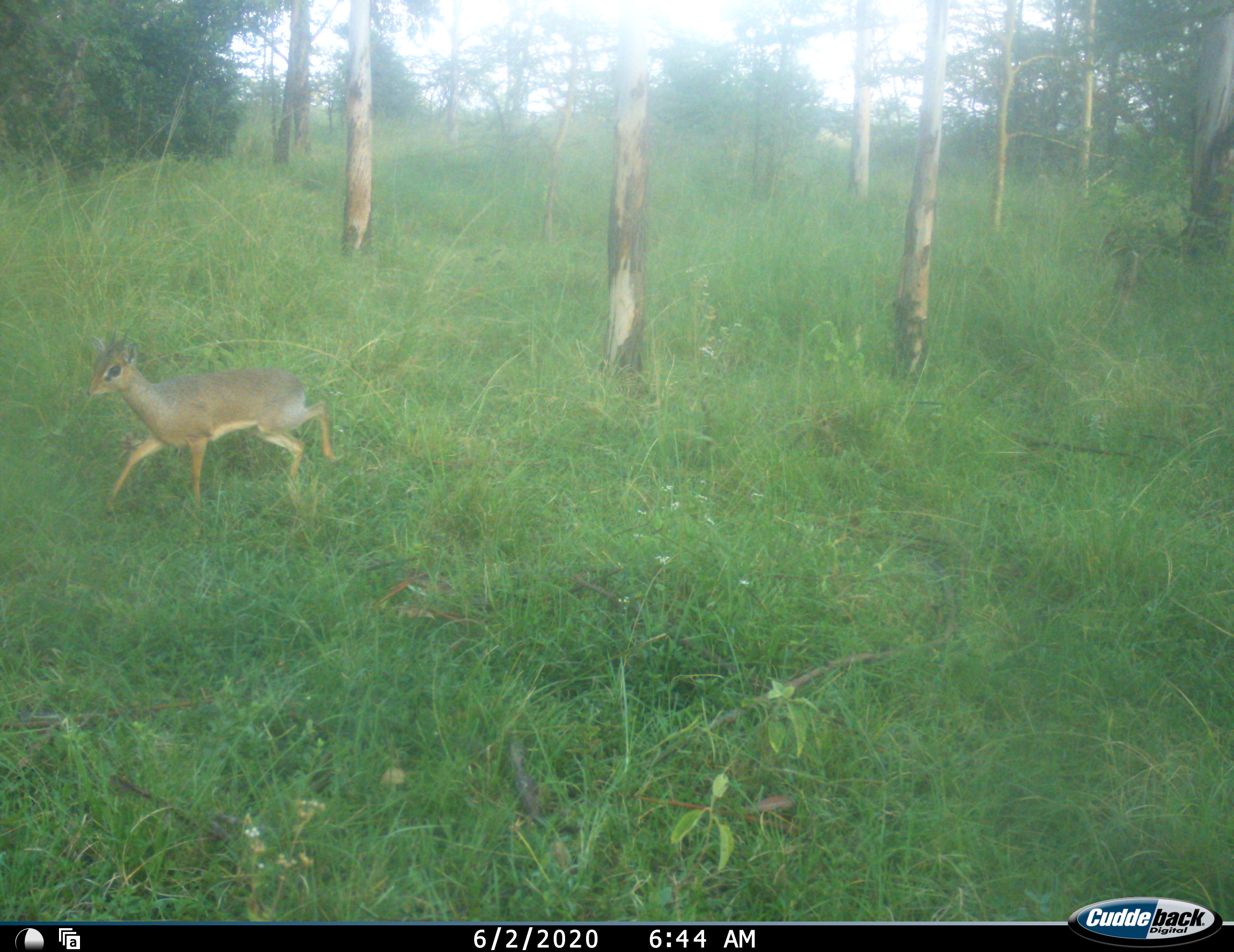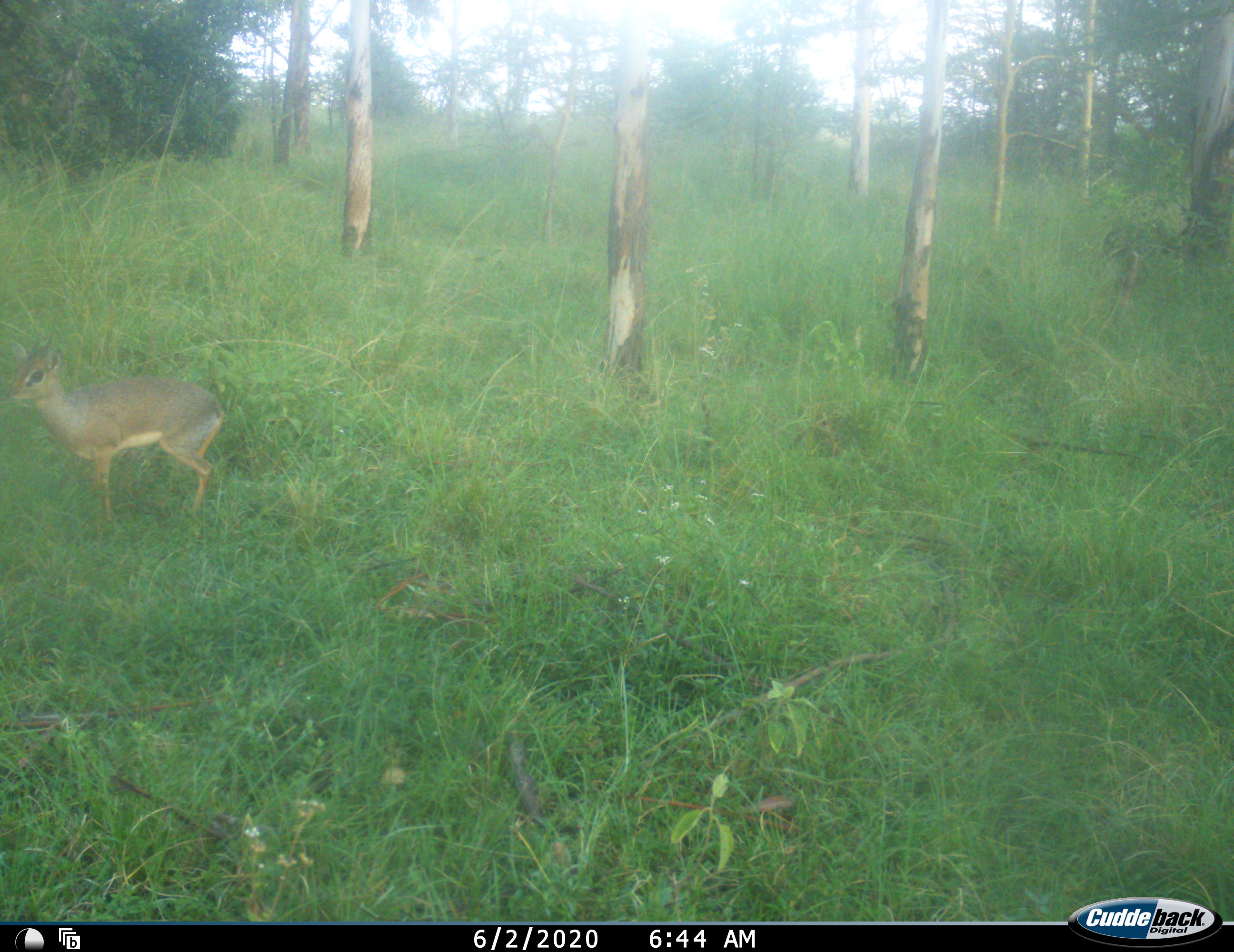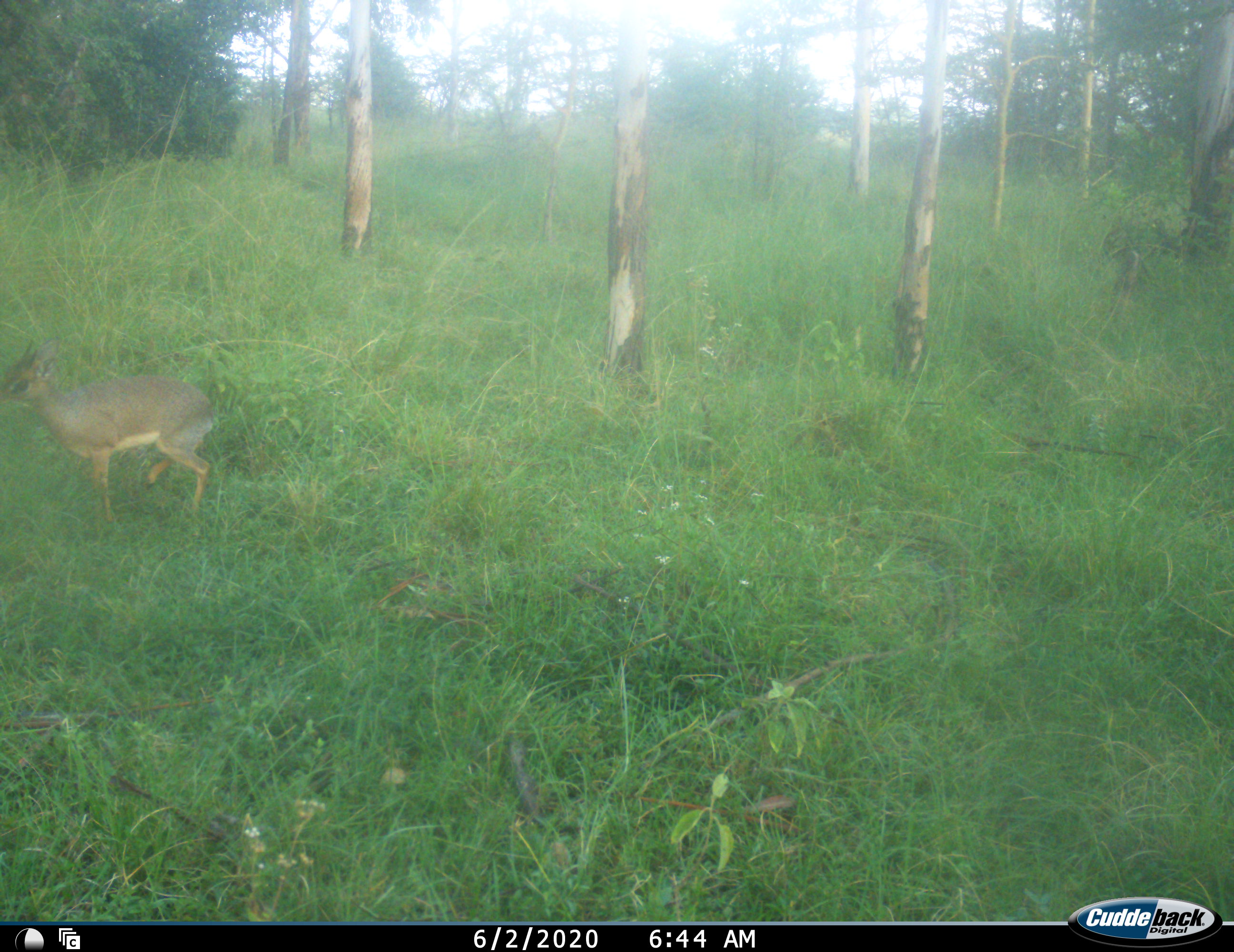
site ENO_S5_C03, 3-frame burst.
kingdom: Animalia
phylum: Chordata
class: Mammalia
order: Artiodactyla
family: Bovidae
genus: Madoqua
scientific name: Madoqua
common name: dik-dik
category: dikdik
Dikdik (dik-dik) (Madoqua), count 1. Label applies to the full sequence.